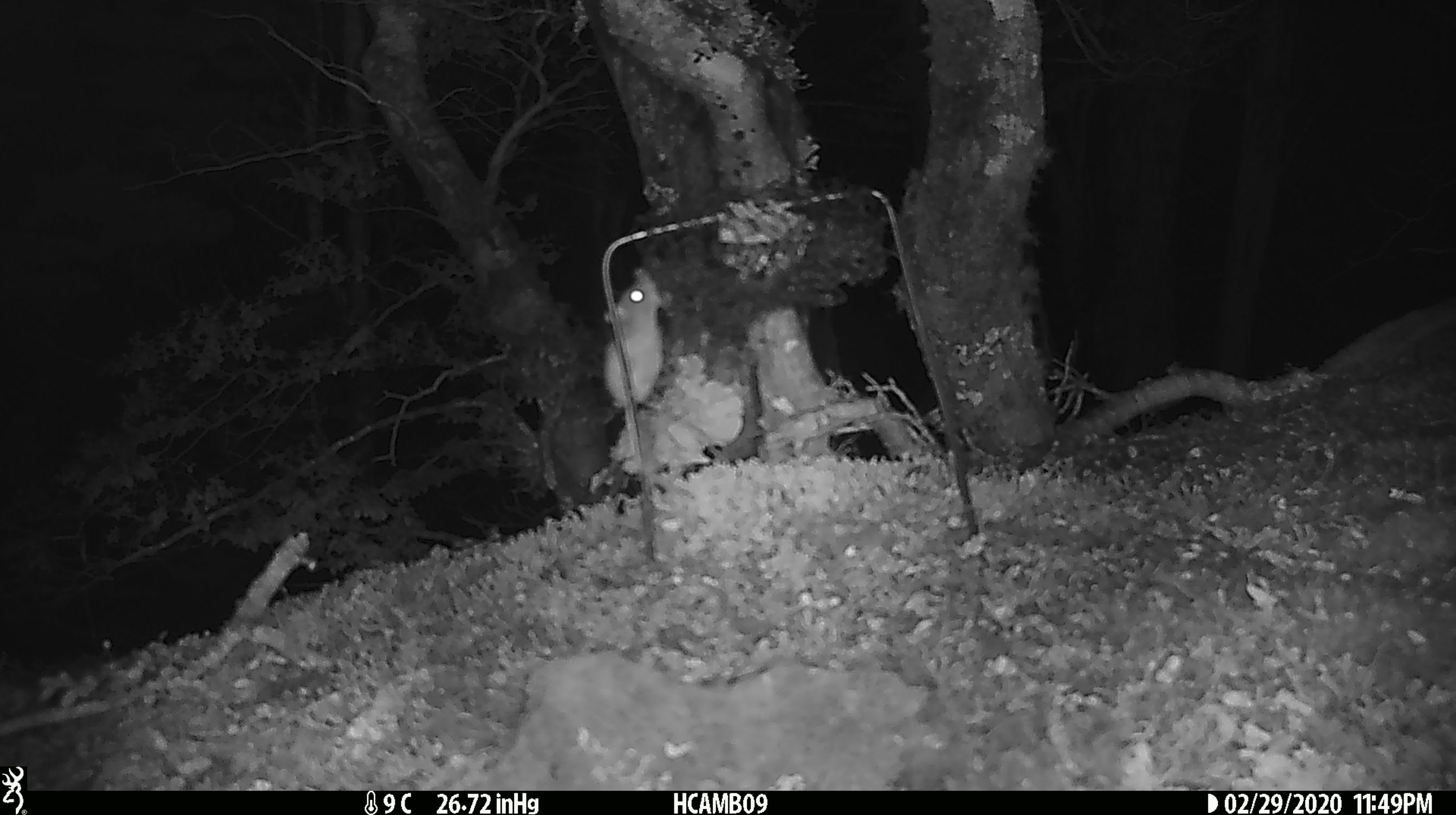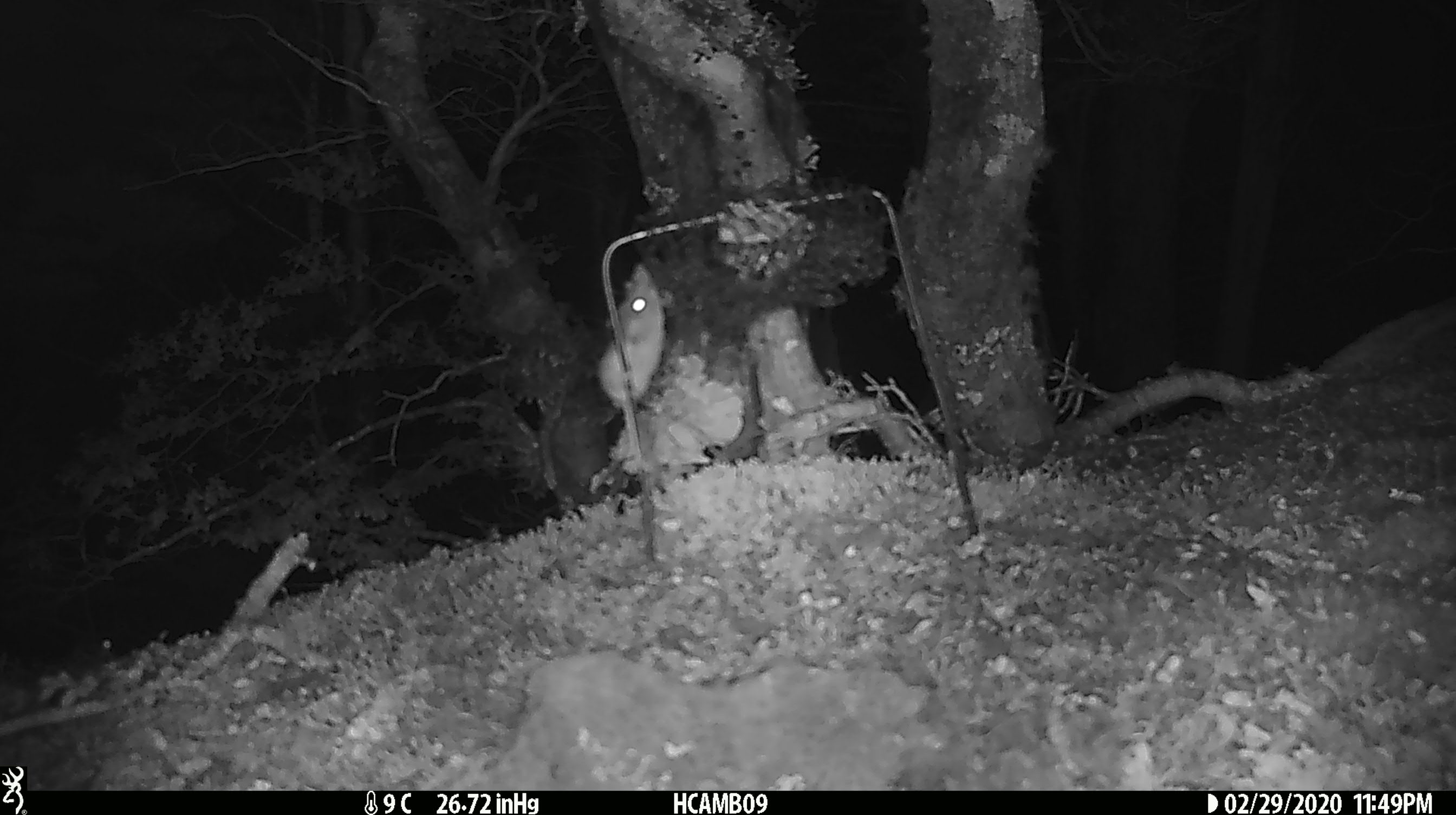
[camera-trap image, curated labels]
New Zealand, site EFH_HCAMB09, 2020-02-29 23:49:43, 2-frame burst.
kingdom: Animalia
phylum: Chordata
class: Mammalia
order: Rodentia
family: Muridae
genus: Mus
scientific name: Mus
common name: mouse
Mouse (Mus).